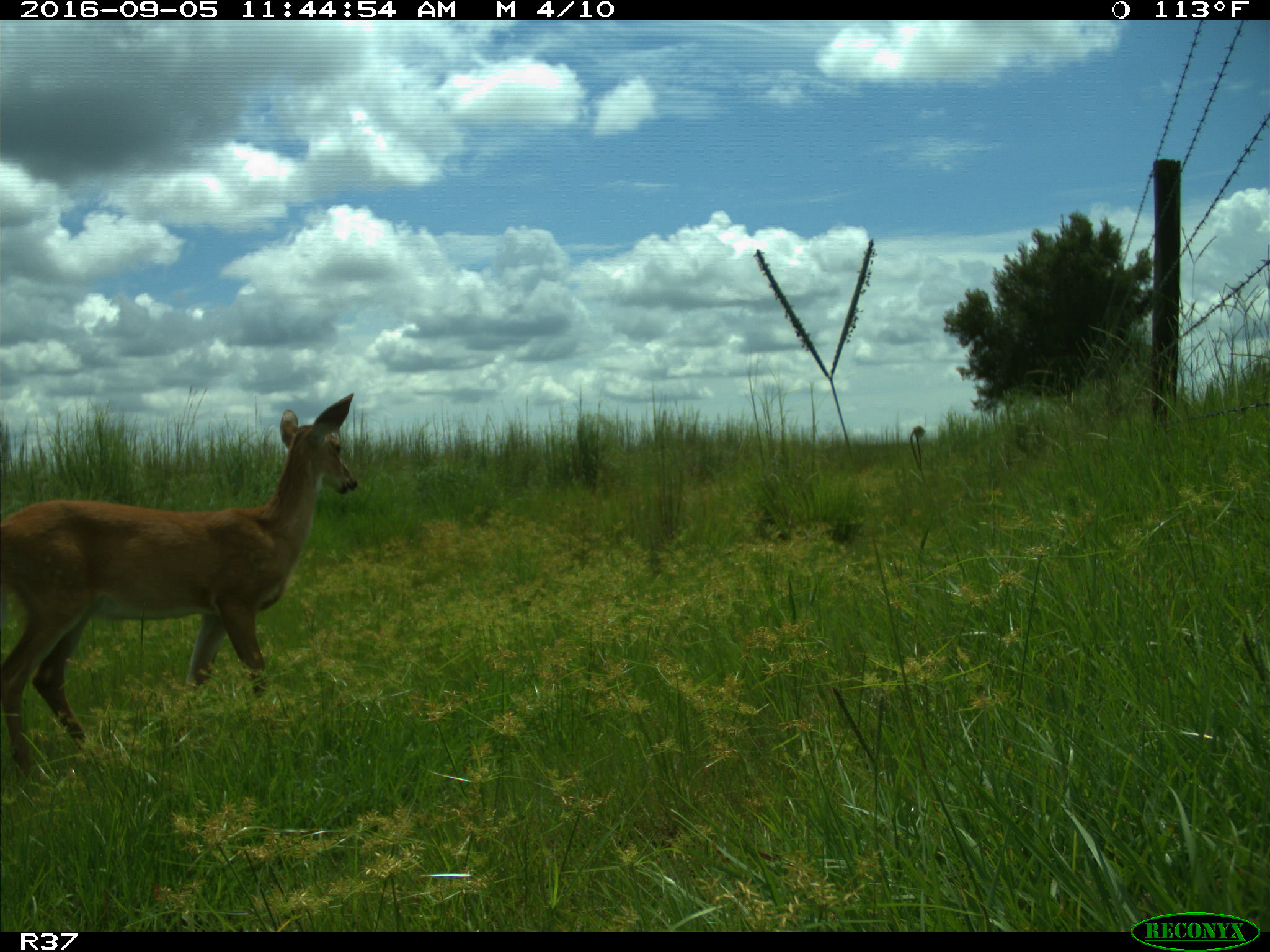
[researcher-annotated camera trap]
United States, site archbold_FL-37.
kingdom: Animalia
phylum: Chordata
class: Mammalia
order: Artiodactyla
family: Cervidae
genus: Odocoileus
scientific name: Odocoileus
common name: deer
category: unidentified deer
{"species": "unidentified deer (deer) (Odocoileus)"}